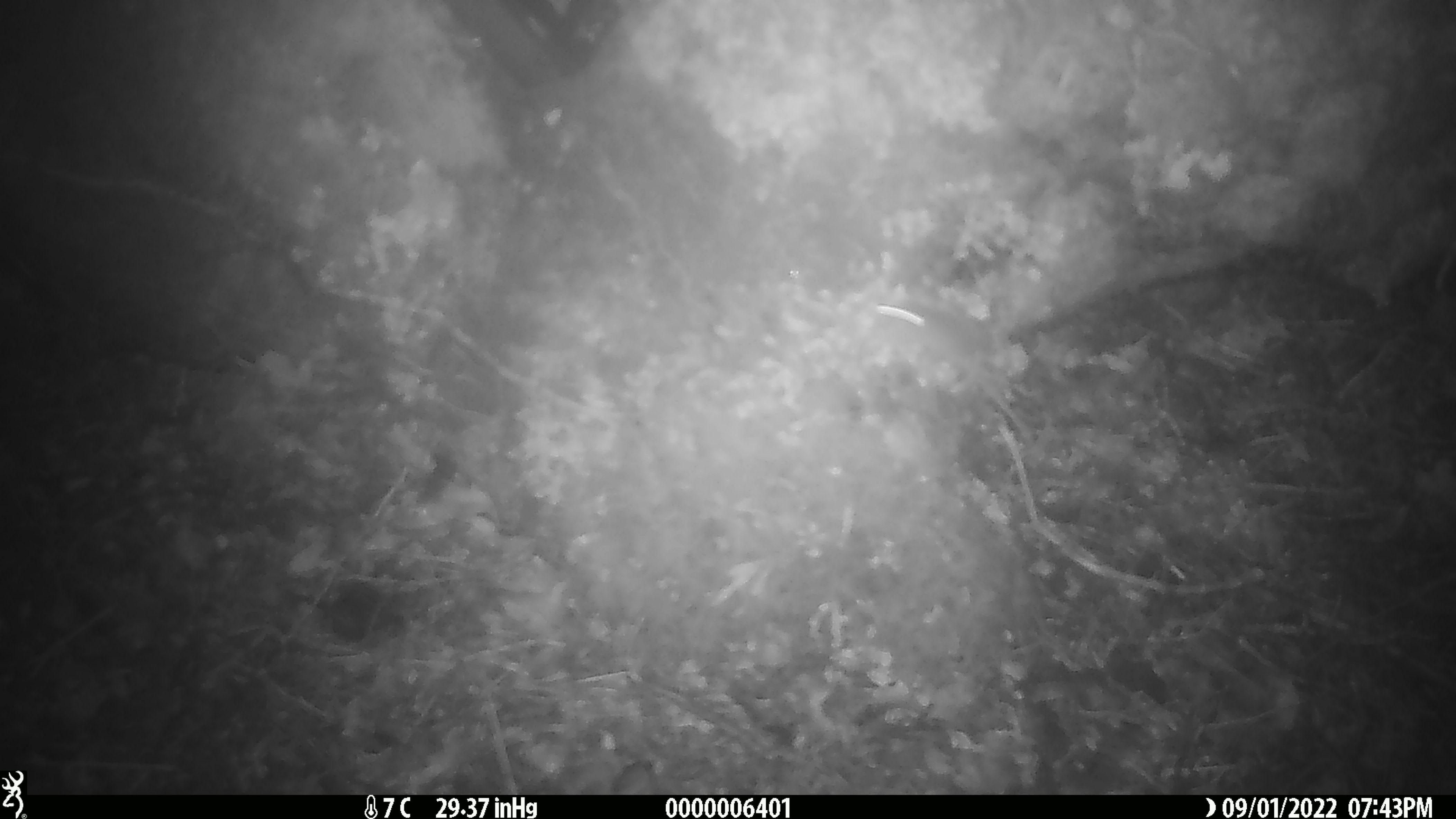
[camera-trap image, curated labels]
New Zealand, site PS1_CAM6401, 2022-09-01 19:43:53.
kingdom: Animalia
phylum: Chordata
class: Mammalia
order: Rodentia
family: Muridae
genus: Mus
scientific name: Mus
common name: mouse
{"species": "mouse (Mus)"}